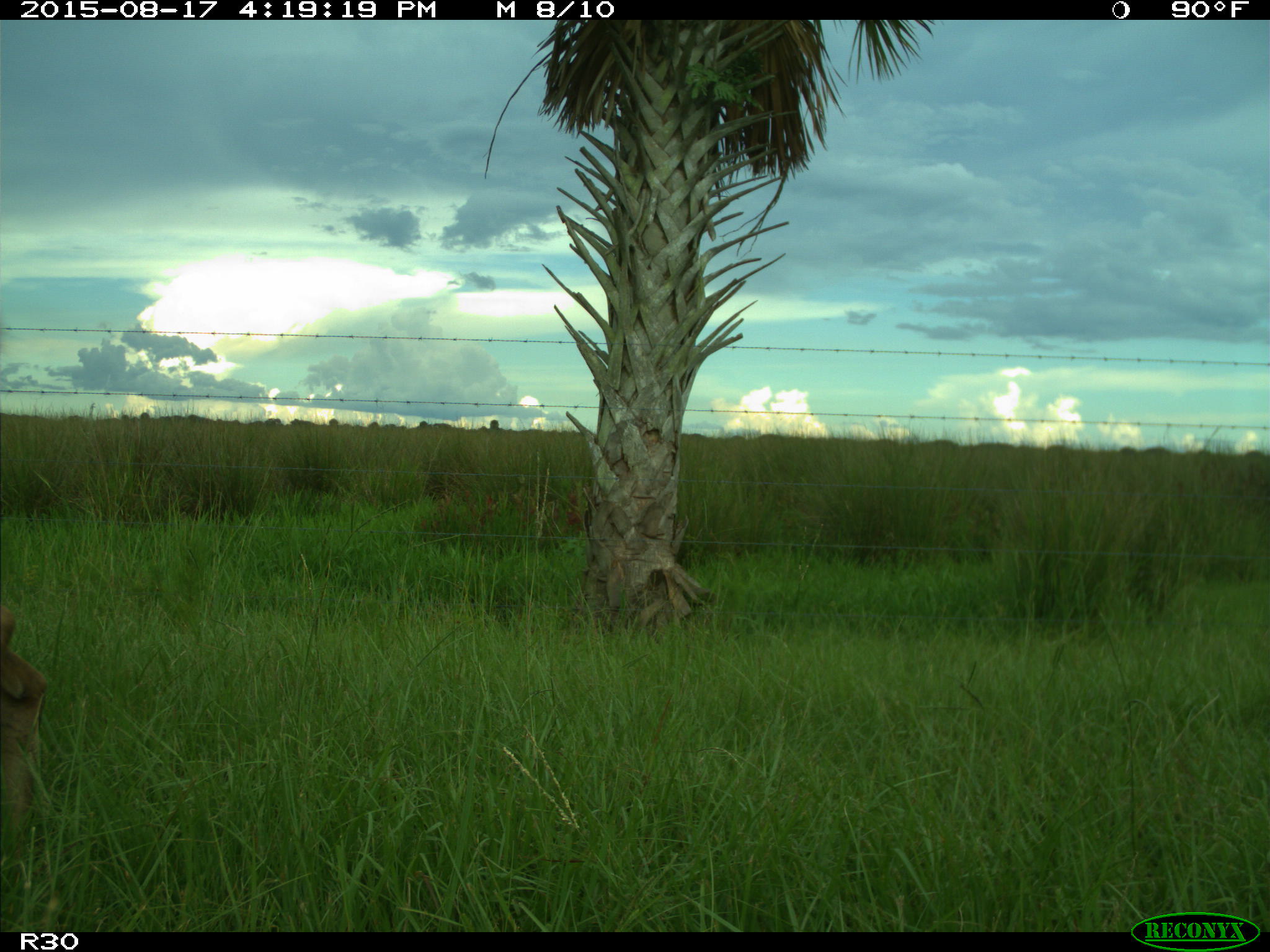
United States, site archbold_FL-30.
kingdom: Animalia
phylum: Chordata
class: Mammalia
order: Artiodactyla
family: Cervidae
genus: Odocoileus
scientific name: Odocoileus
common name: deer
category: unidentified deer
Unidentified deer (deer) (Odocoileus).